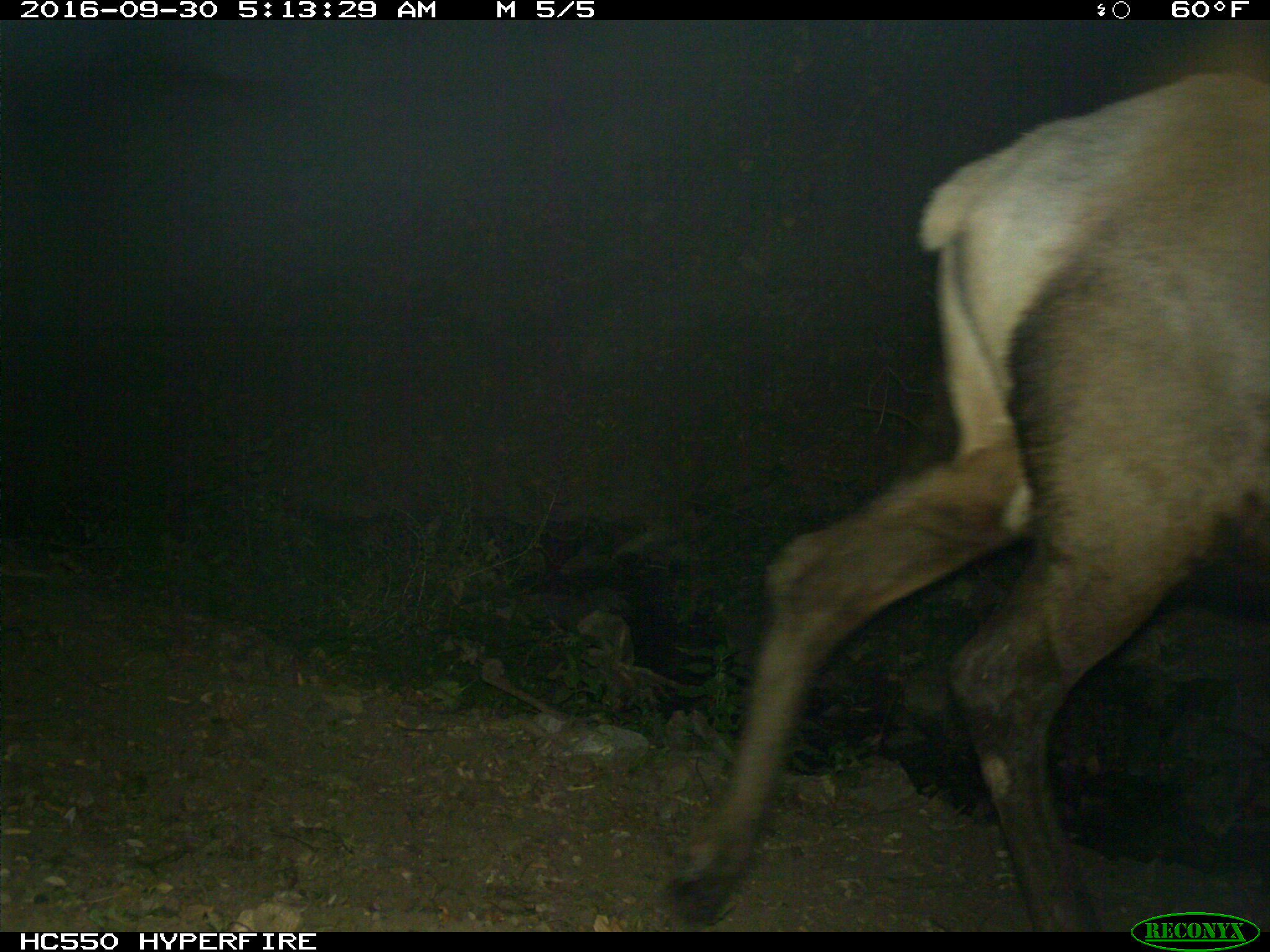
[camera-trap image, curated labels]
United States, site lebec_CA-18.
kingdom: Animalia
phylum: Chordata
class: Mammalia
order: Artiodactyla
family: Cervidae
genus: Cervus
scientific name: Cervus canadensis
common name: elk